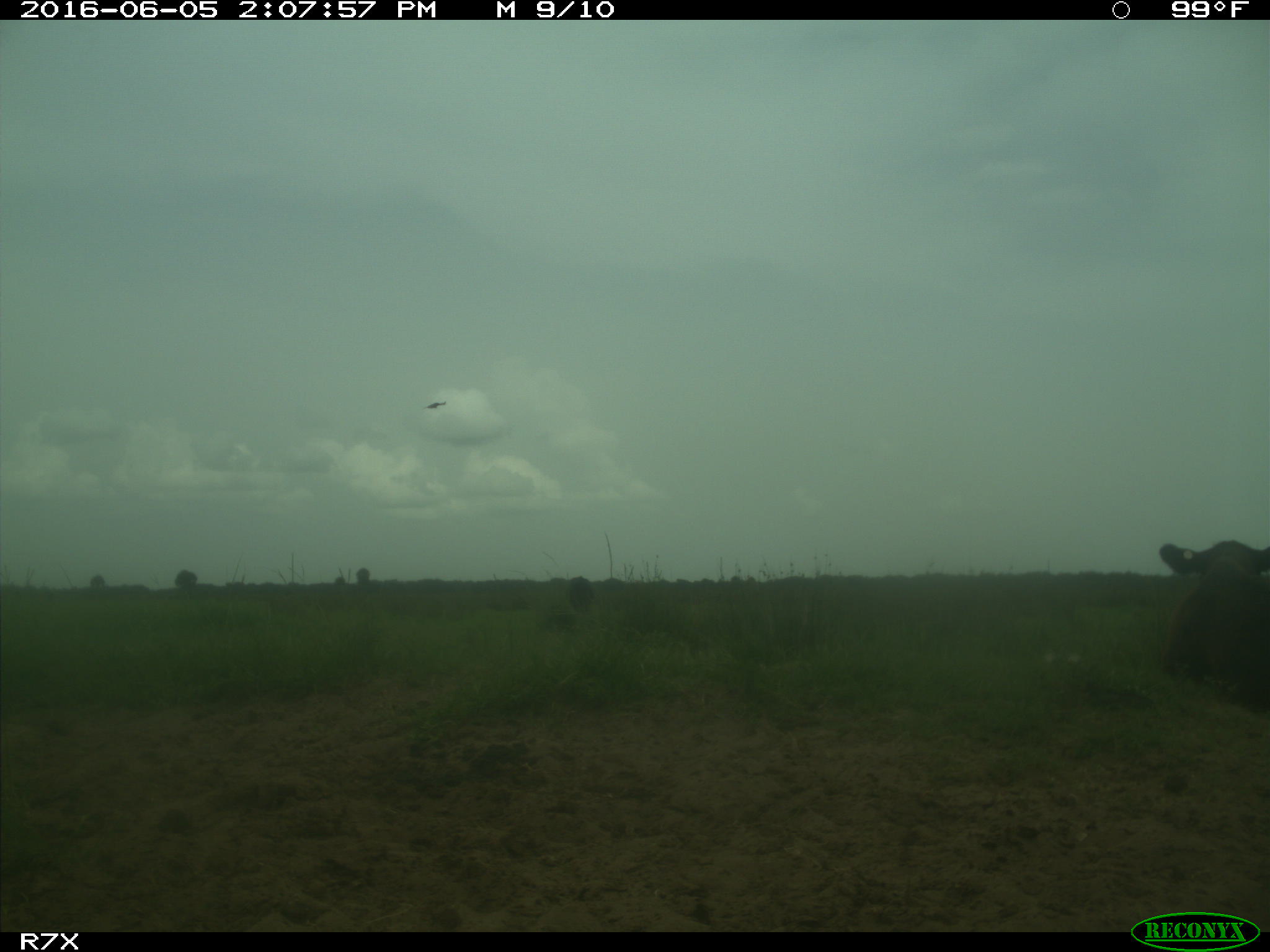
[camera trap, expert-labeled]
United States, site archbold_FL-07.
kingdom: Animalia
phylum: Chordata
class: Mammalia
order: Artiodactyla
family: Bovidae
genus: Bos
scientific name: Bos taurus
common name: domestic cow